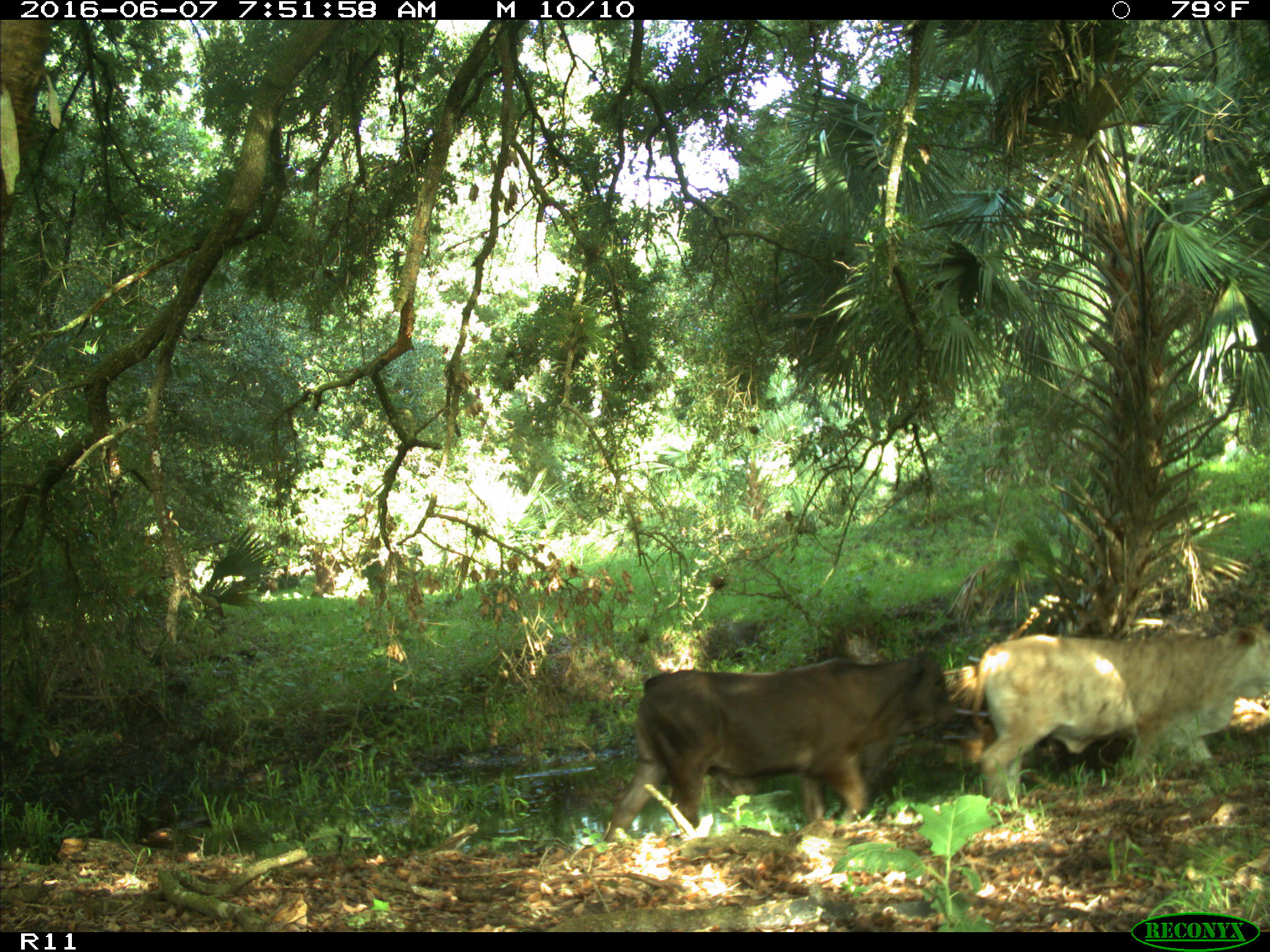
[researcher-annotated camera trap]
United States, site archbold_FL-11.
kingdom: Animalia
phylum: Chordata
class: Mammalia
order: Artiodactyla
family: Bovidae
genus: Bos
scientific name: Bos taurus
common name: domestic cow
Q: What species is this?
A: Bos taurus (domestic cow).